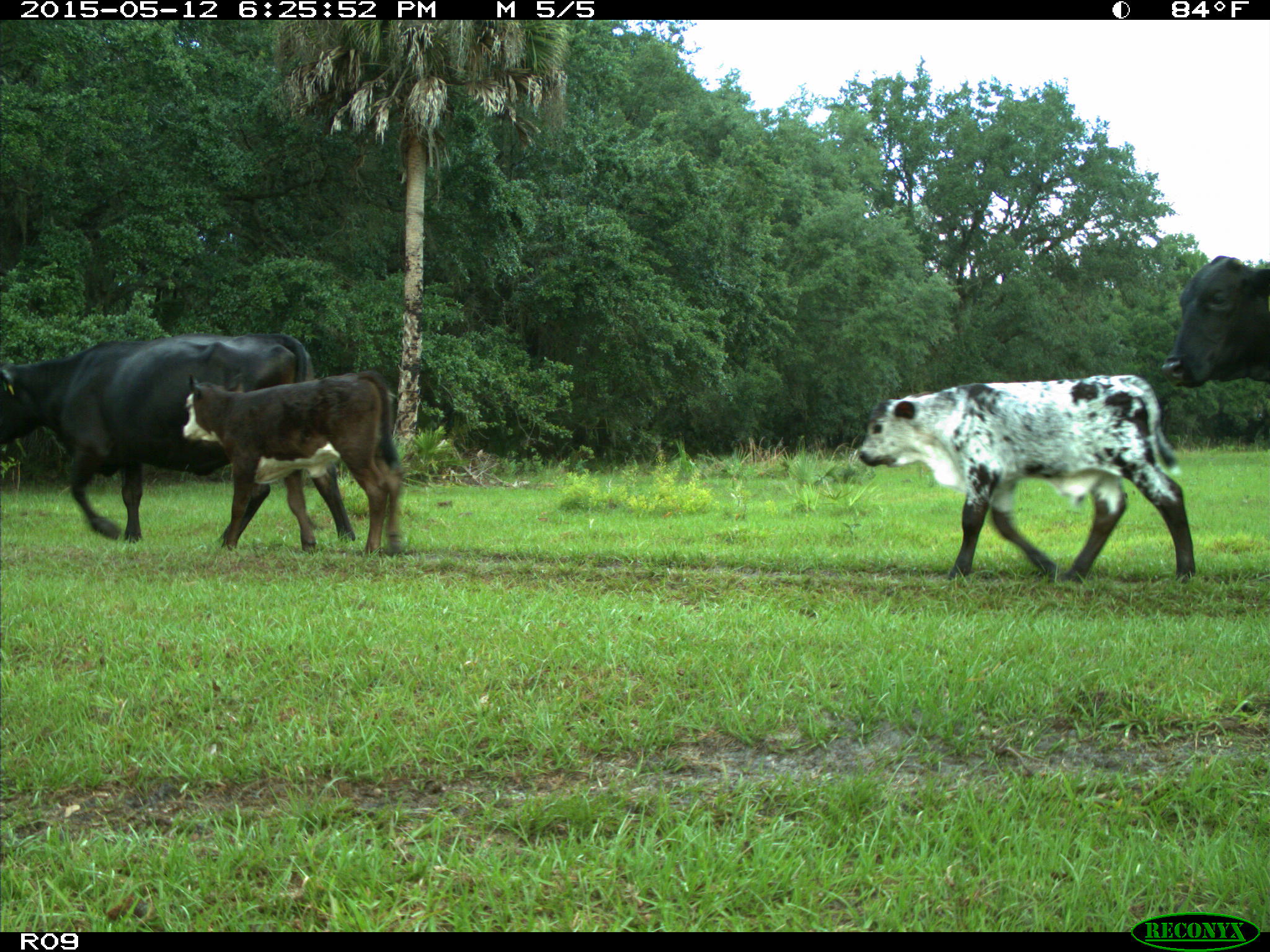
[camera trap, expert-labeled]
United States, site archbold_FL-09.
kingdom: Animalia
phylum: Chordata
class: Mammalia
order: Artiodactyla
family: Bovidae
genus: Bos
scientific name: Bos taurus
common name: domestic cow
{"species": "Bos taurus (domestic cow)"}